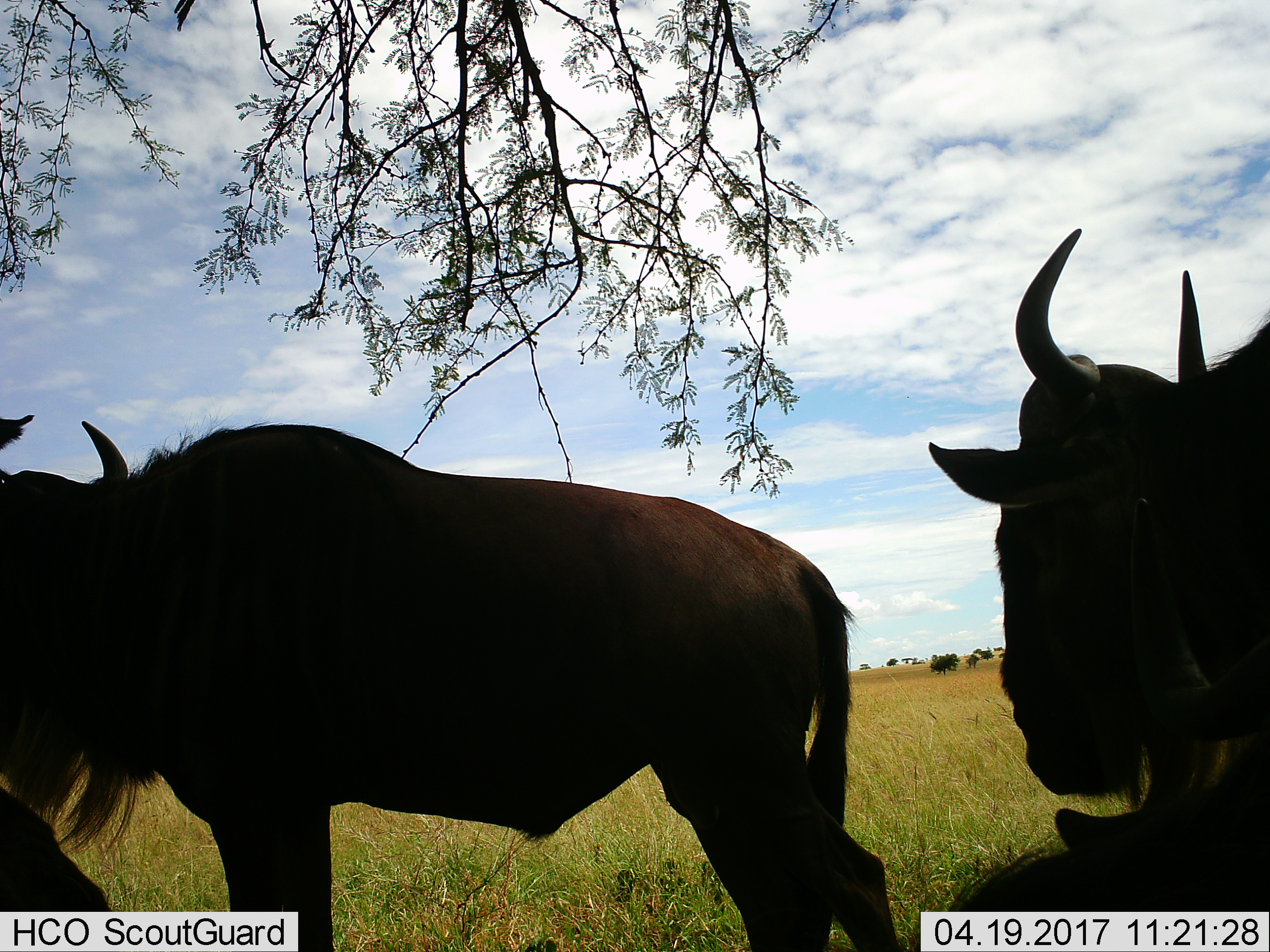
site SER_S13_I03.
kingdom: Animalia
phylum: Chordata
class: Mammalia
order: Artiodactyla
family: Bovidae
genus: Connochaetes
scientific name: Connochaetes taurinus taurinus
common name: blue wildebeest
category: wildebeestblue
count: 2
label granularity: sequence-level